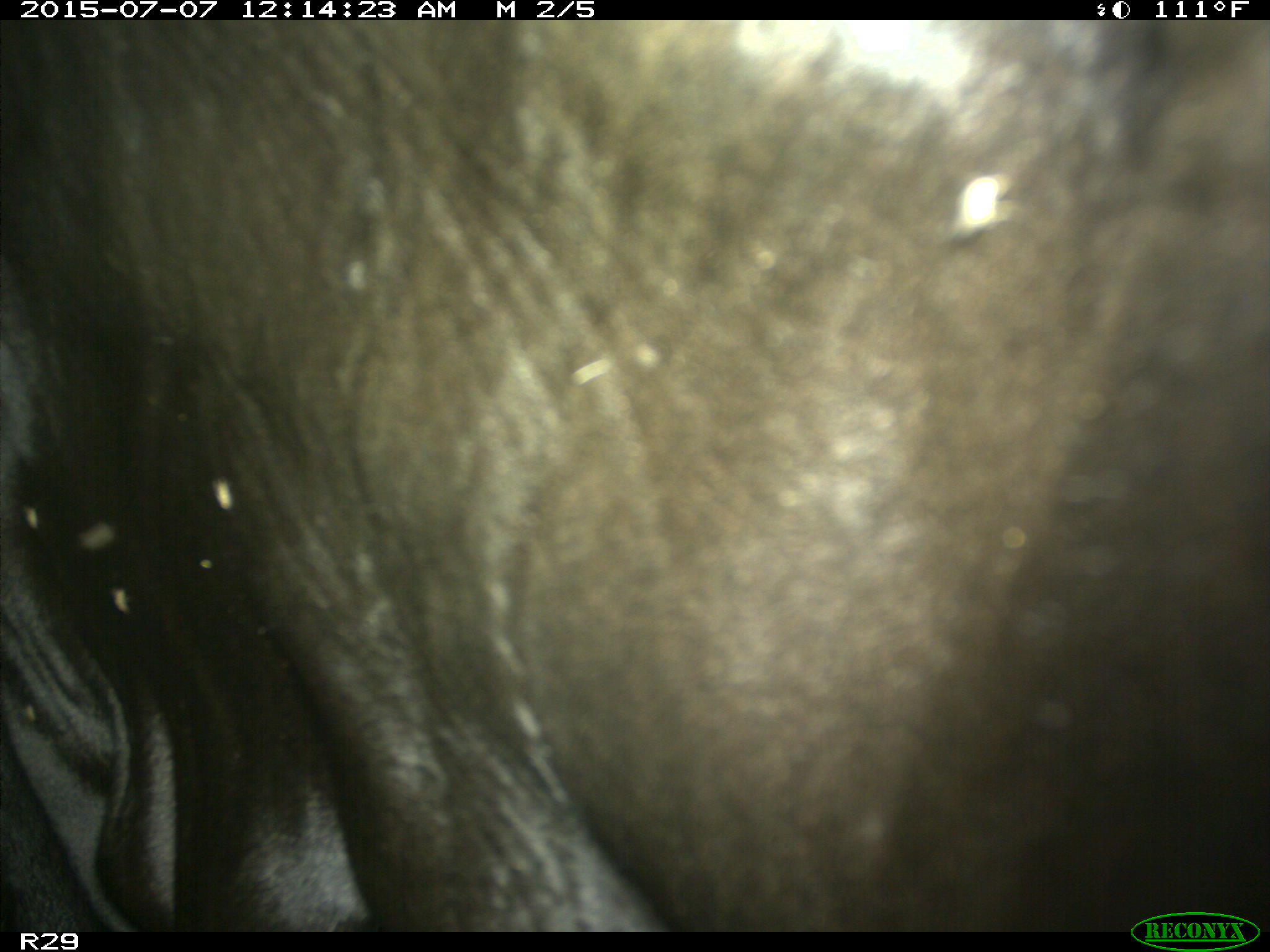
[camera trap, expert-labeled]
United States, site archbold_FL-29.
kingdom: Animalia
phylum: Chordata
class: Mammalia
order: Artiodactyla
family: Bovidae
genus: Bos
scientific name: Bos taurus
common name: domestic cow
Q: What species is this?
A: Bos taurus (domestic cow).